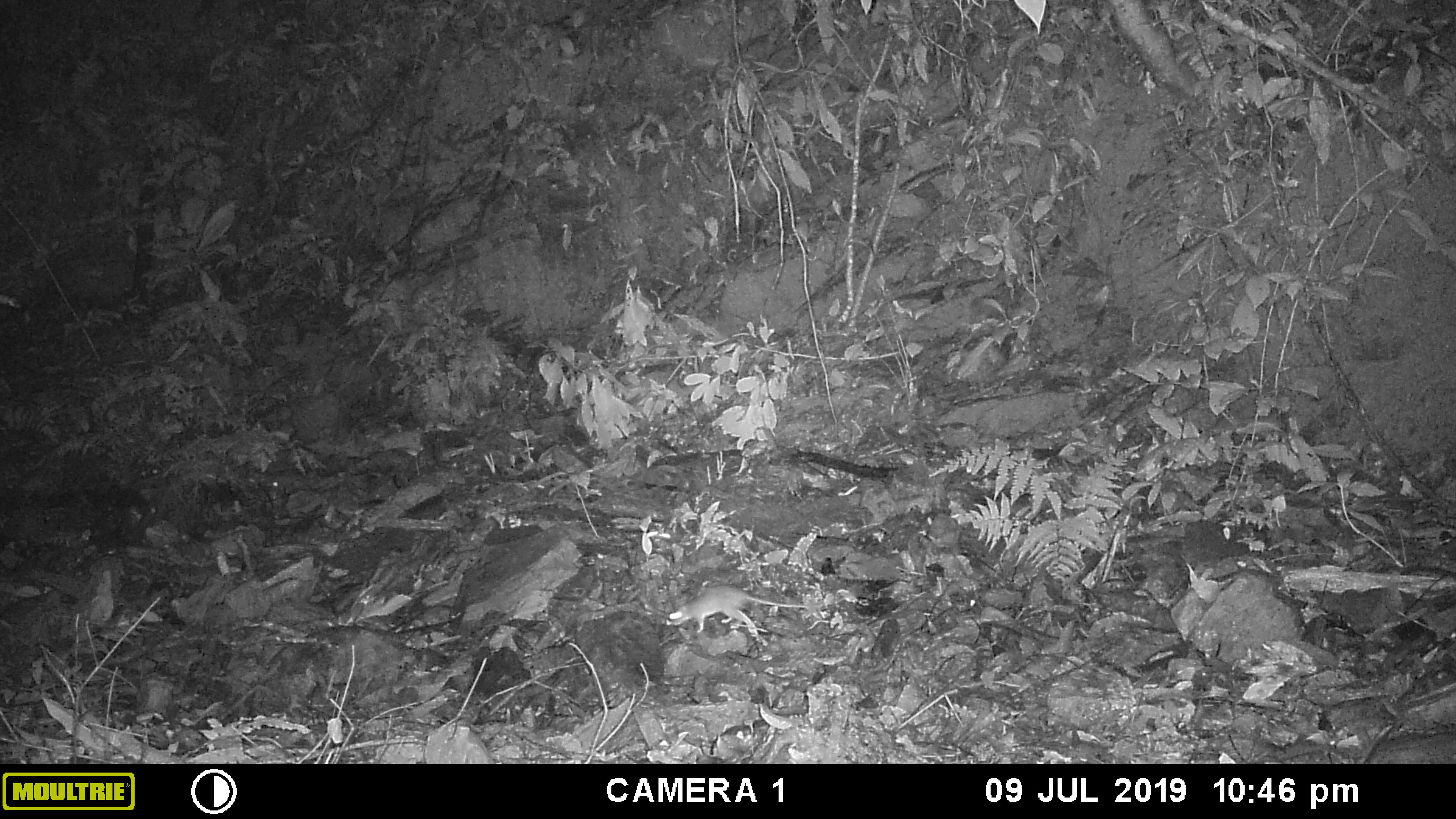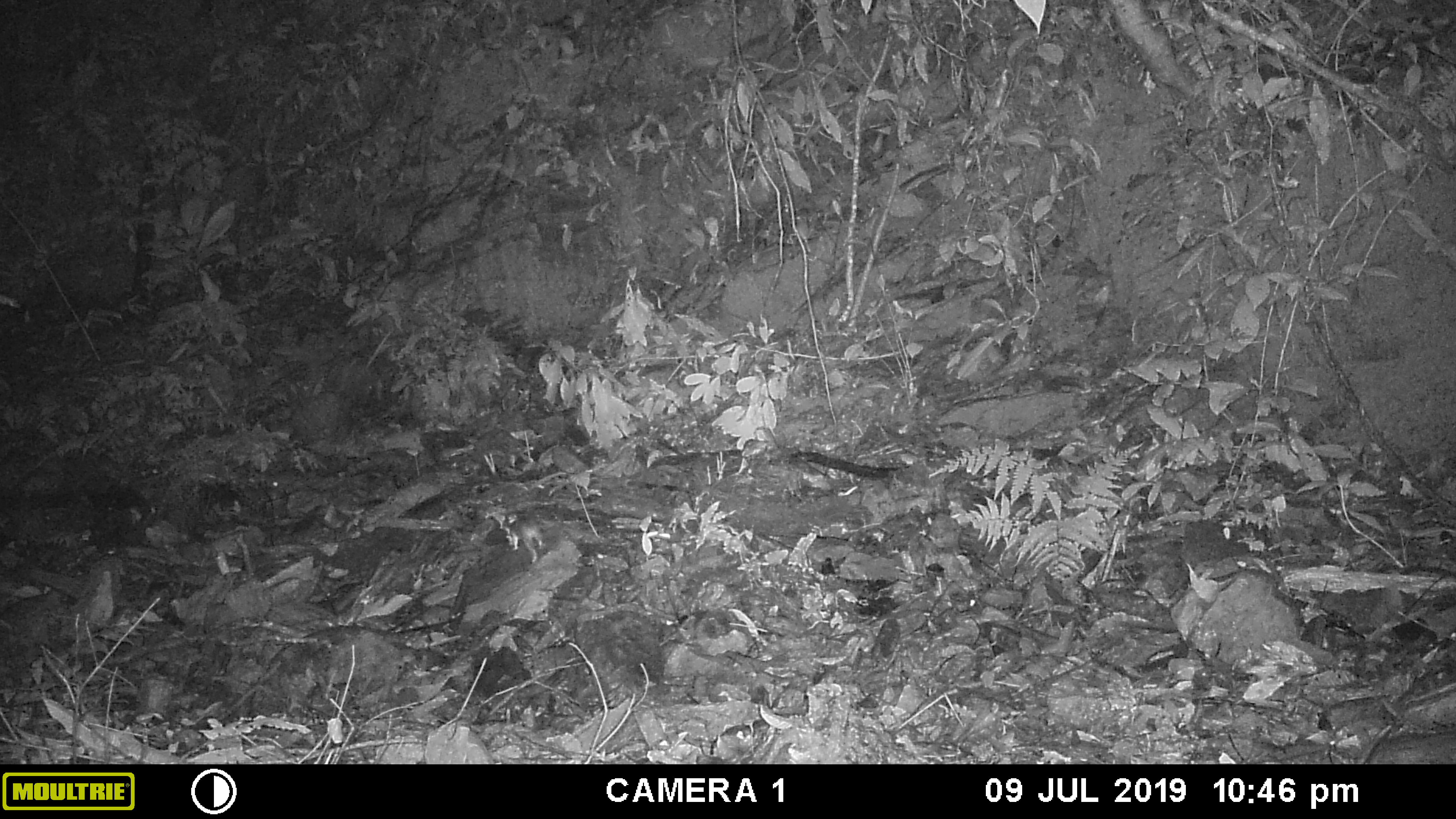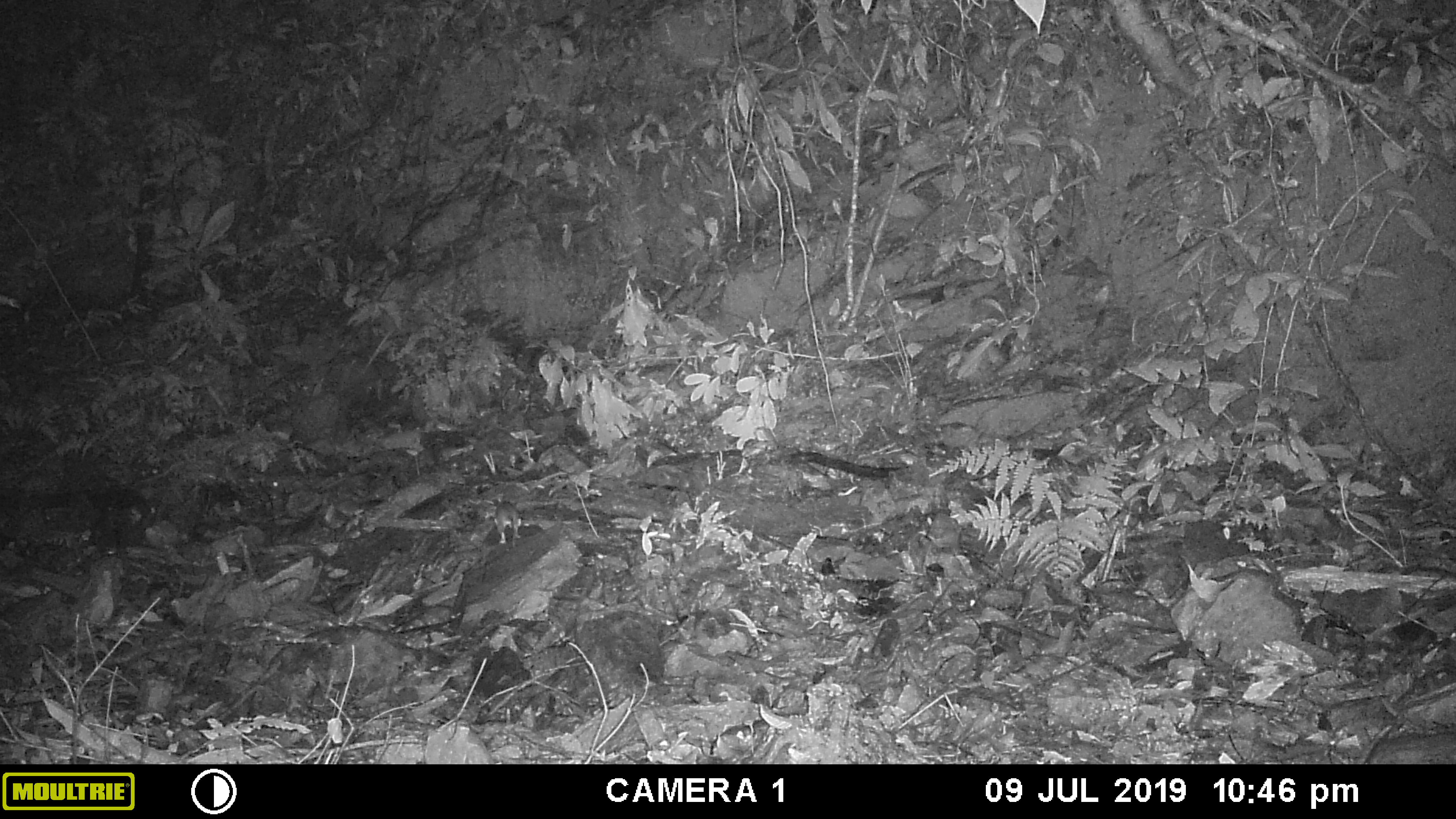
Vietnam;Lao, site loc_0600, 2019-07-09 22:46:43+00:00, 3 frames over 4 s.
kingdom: Animalia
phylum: Chordata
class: Mammalia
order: Rodentia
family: Muridae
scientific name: Muridae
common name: old-world mice and rats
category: unidentified murid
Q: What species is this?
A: Unidentified murid (old-world mice and rats) (Muridae).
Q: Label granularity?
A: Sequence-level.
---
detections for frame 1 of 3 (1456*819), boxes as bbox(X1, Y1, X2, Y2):
unidentified murid: bbox(669, 584, 809, 633)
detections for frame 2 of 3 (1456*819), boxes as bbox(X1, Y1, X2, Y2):
unidentified murid: bbox(507, 515, 544, 563)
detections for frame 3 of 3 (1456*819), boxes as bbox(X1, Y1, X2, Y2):
unidentified murid: bbox(491, 497, 522, 547)